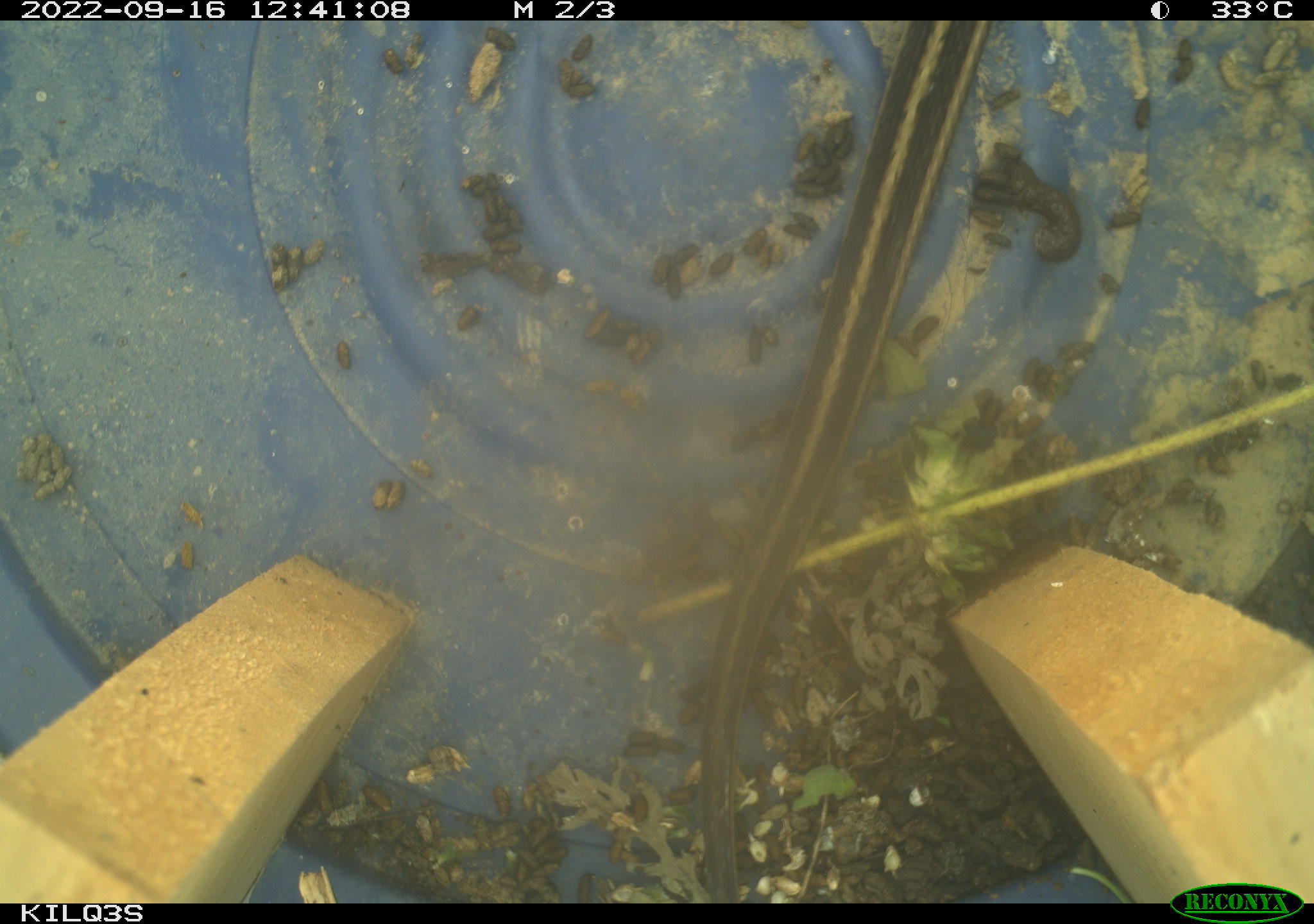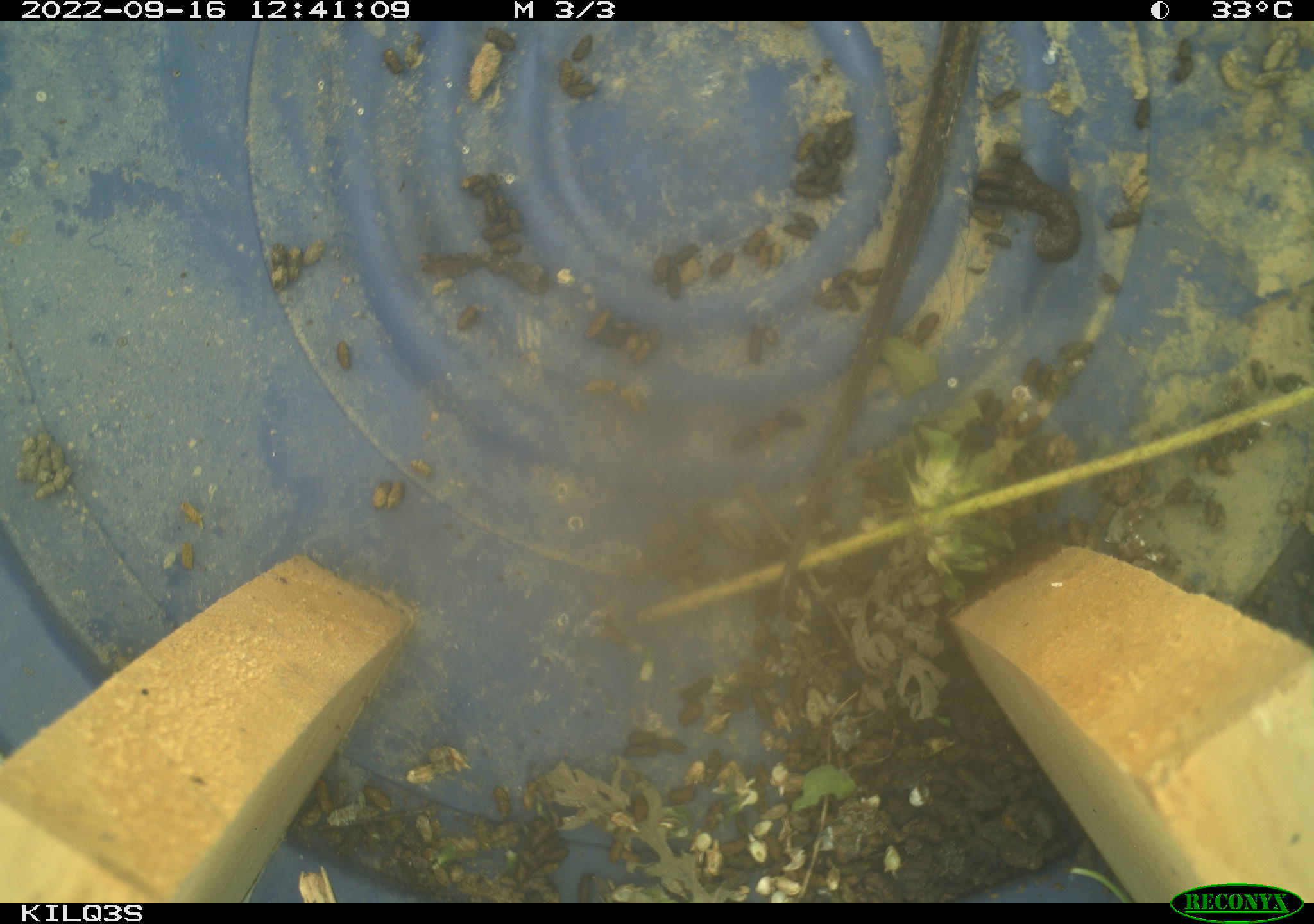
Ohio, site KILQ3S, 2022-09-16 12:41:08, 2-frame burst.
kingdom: Animalia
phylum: Chordata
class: Reptilia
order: Squamata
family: Colubridae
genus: Thamnophis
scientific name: Thamnophis sirtalis sirtalis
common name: eastern gartersnake